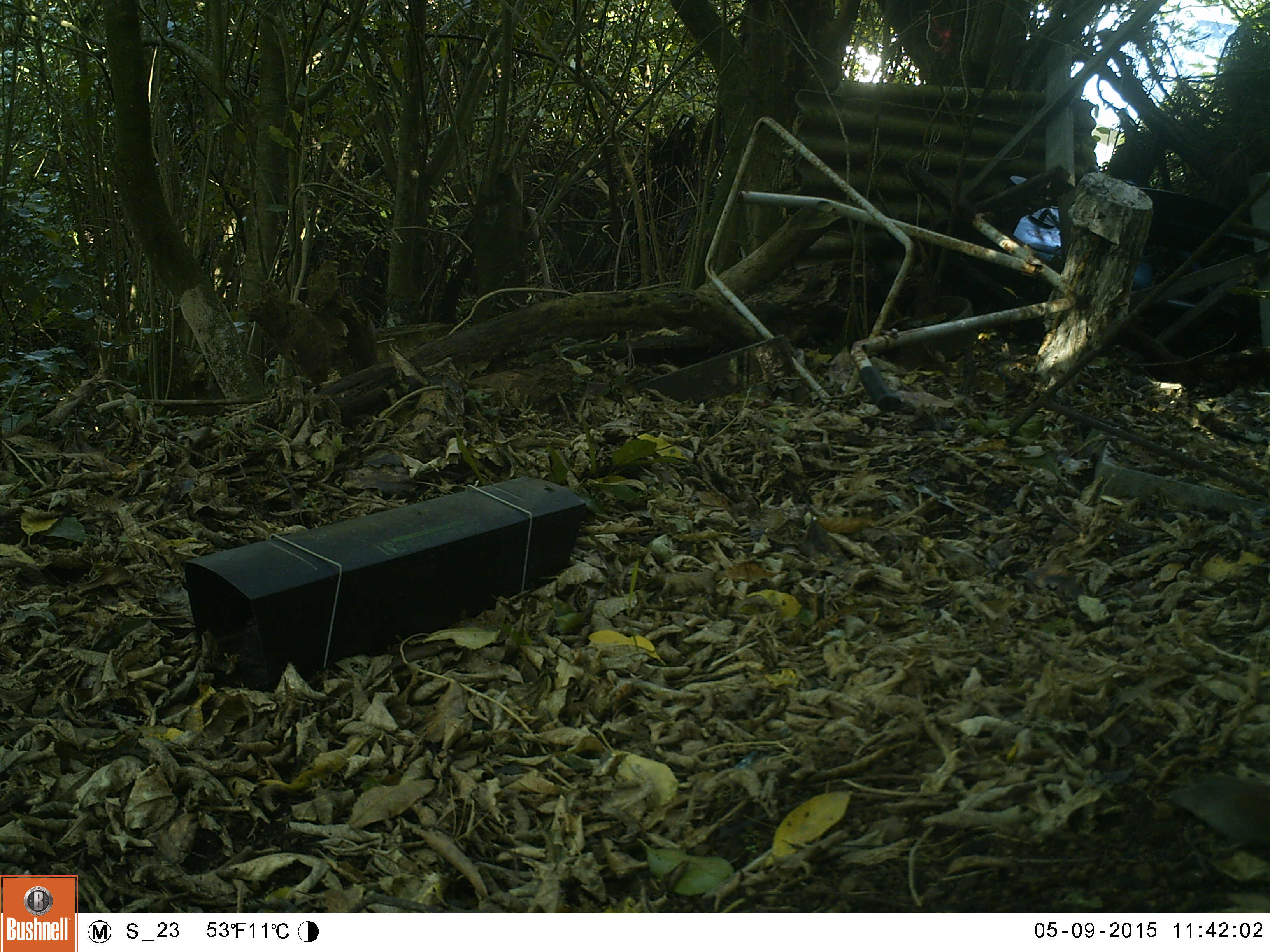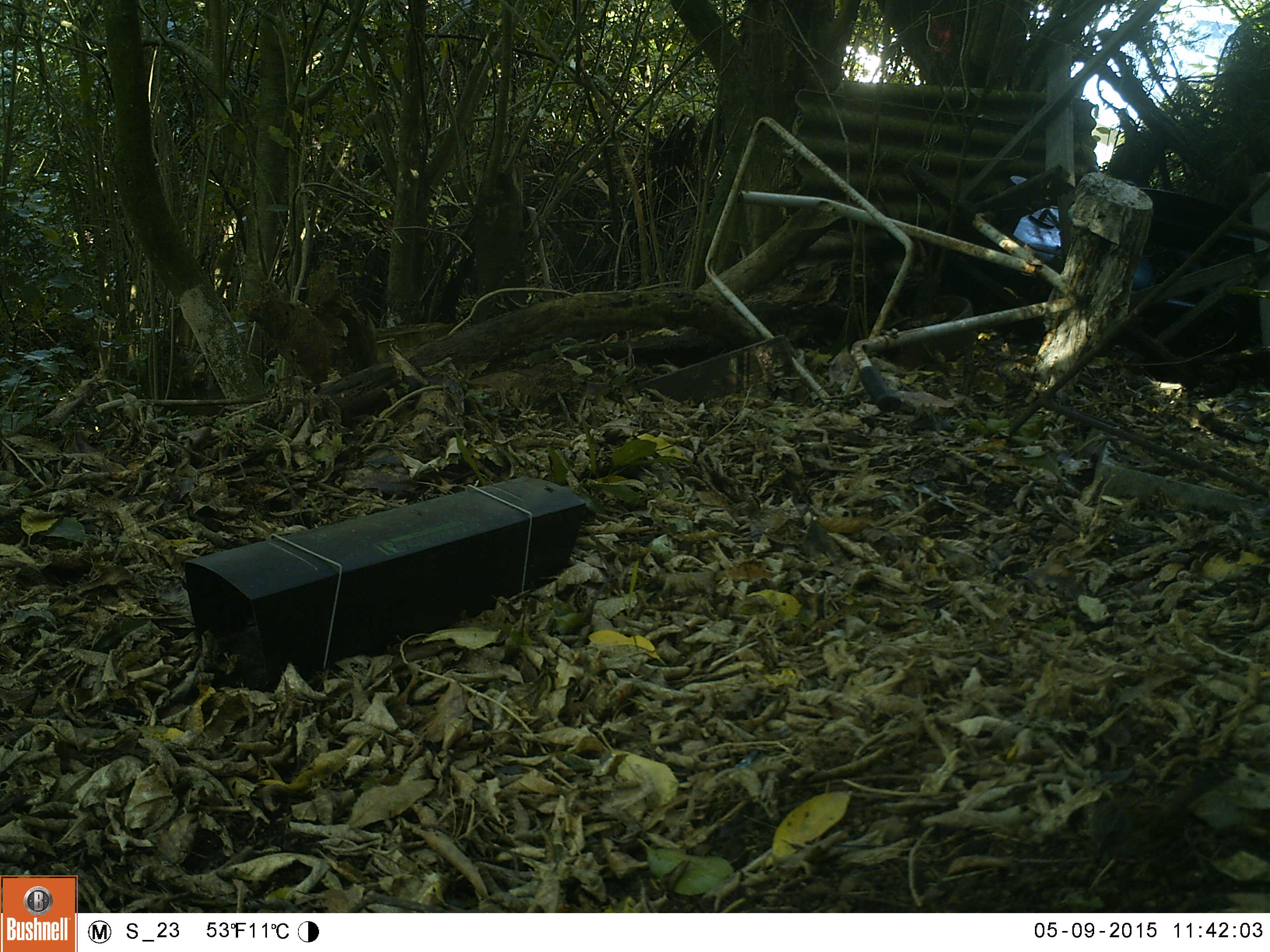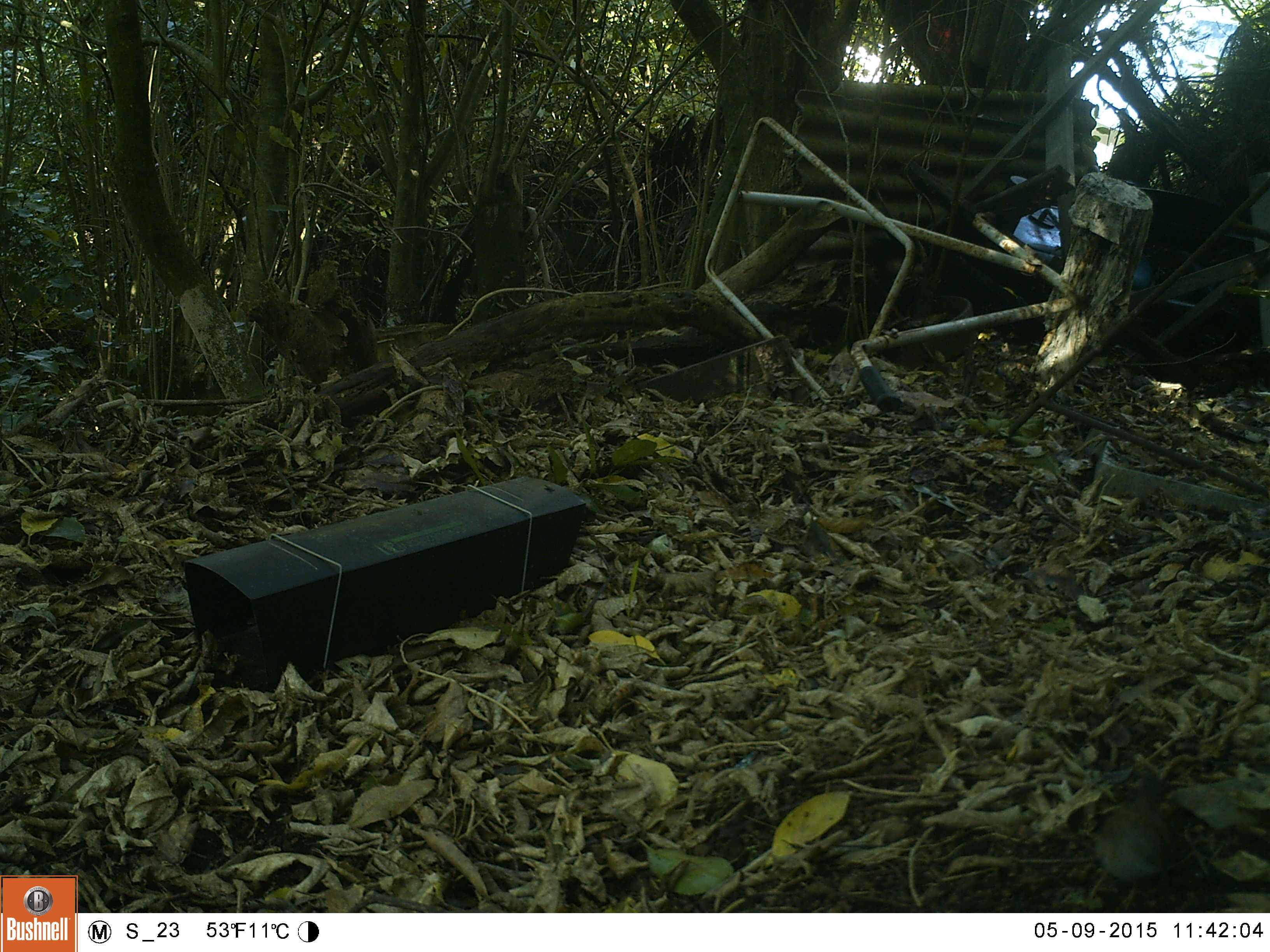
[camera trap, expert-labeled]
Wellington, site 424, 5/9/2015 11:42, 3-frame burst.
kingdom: Animalia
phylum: Chordata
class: Aves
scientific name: Aves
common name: bird